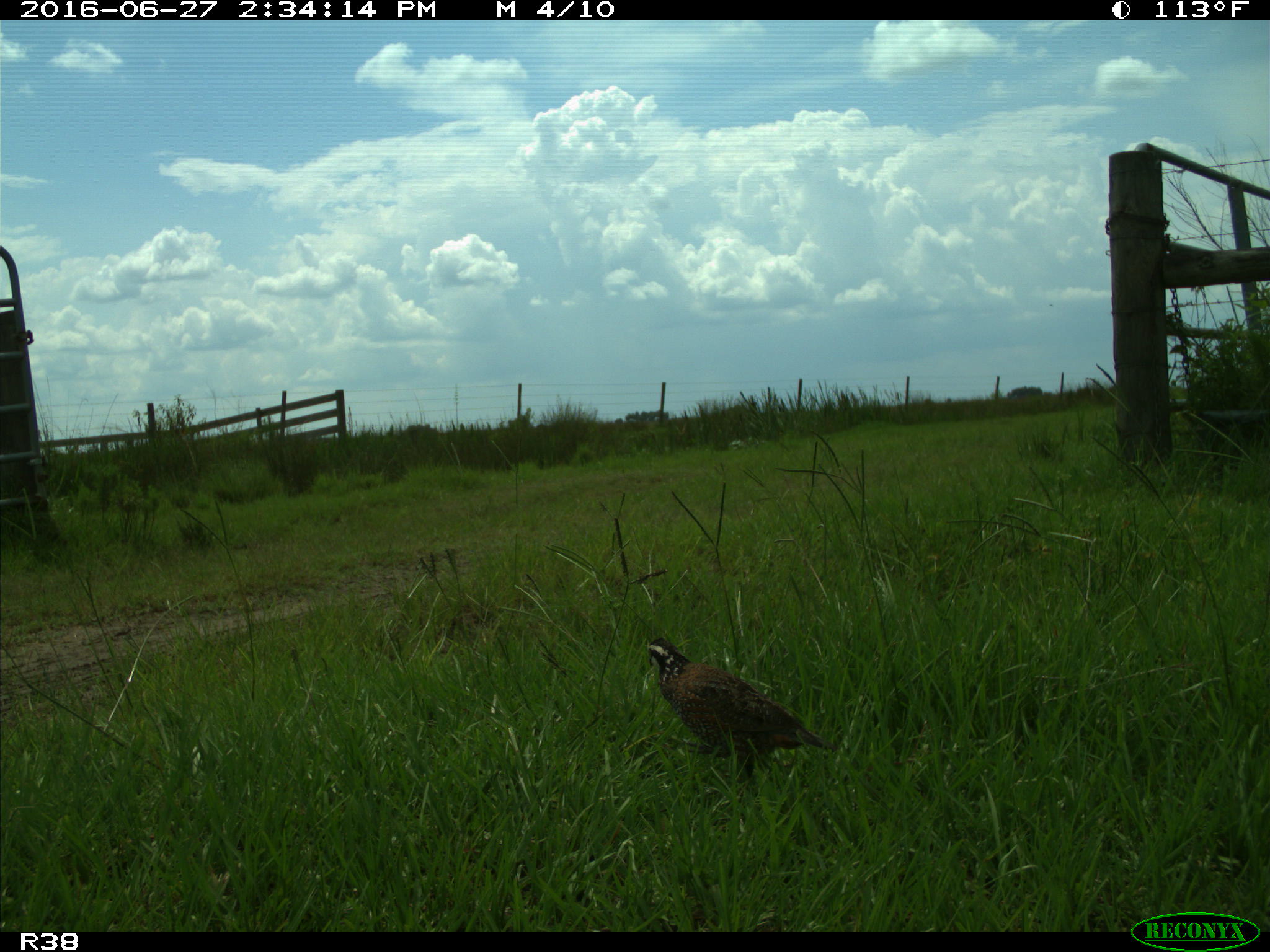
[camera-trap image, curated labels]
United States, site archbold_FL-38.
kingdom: Animalia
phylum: Chordata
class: Aves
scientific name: Aves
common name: birds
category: unidentified bird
Unidentified bird (birds) (Aves).